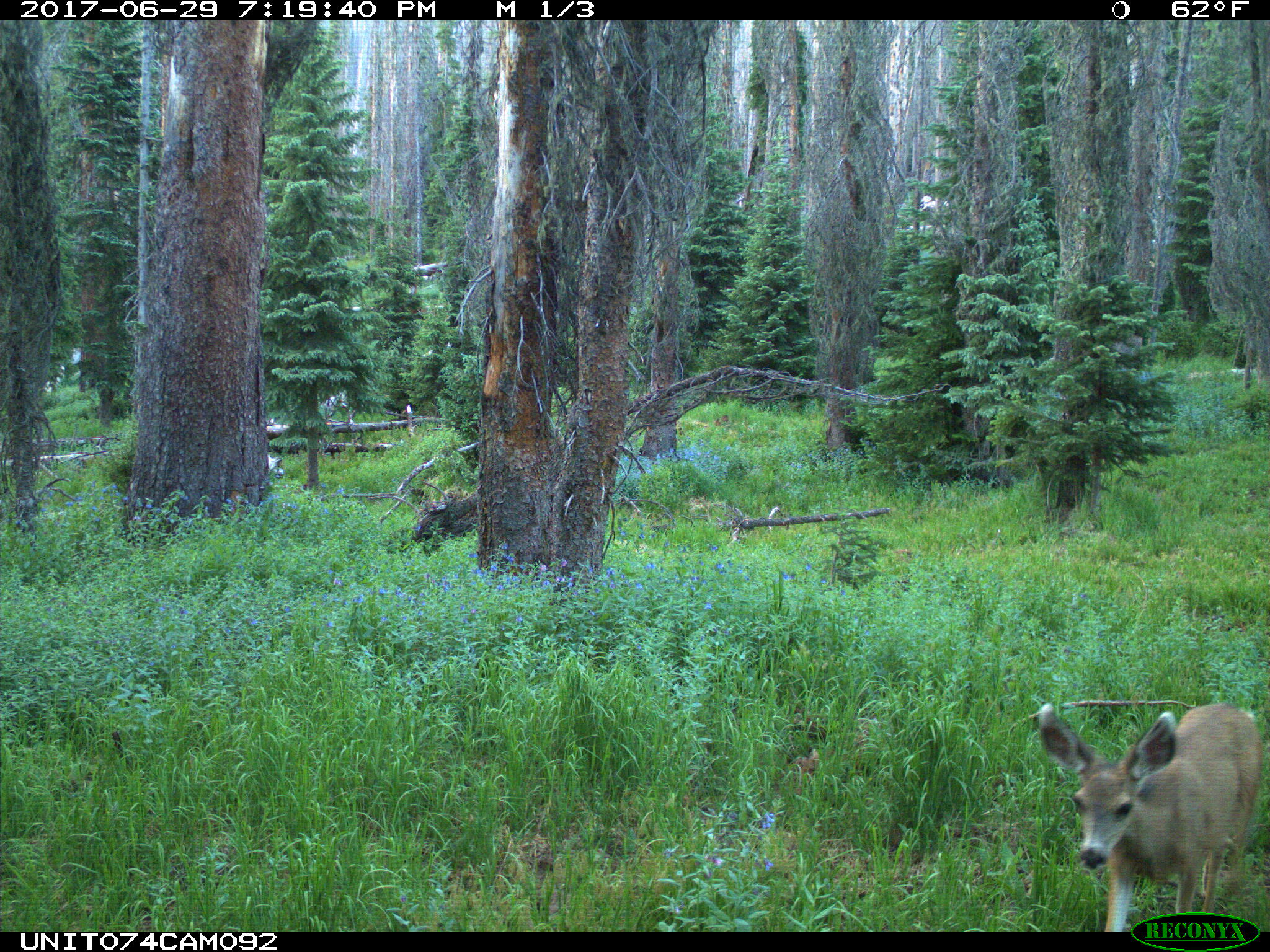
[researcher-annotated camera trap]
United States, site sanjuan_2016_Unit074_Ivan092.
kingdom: Animalia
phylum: Chordata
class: Mammalia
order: Artiodactyla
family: Cervidae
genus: Odocoileus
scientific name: Odocoileus hemionus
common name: mule deer